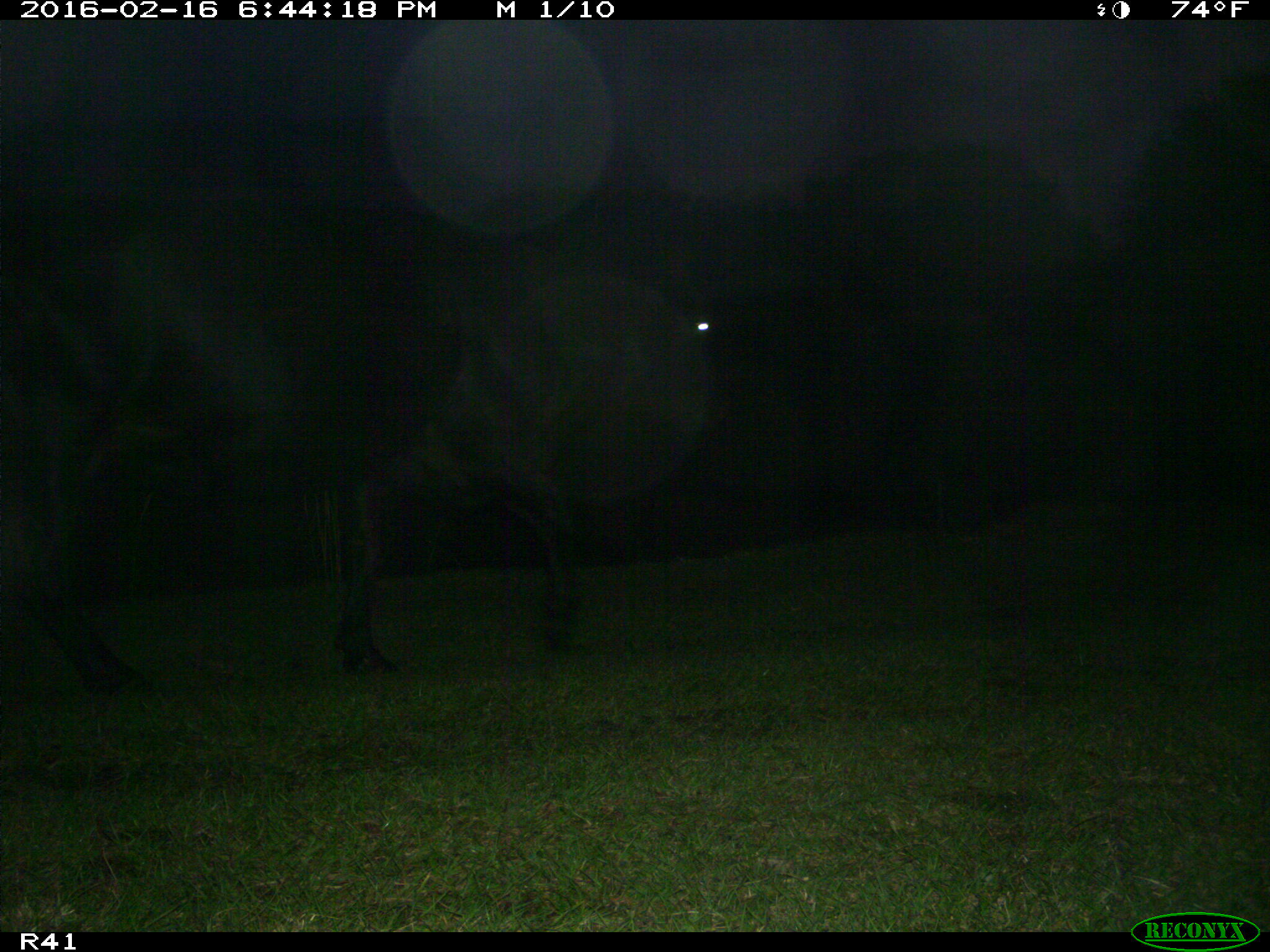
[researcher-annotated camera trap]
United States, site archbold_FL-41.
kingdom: Animalia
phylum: Chordata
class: Mammalia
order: Artiodactyla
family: Bovidae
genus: Bos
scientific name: Bos taurus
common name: domestic cow